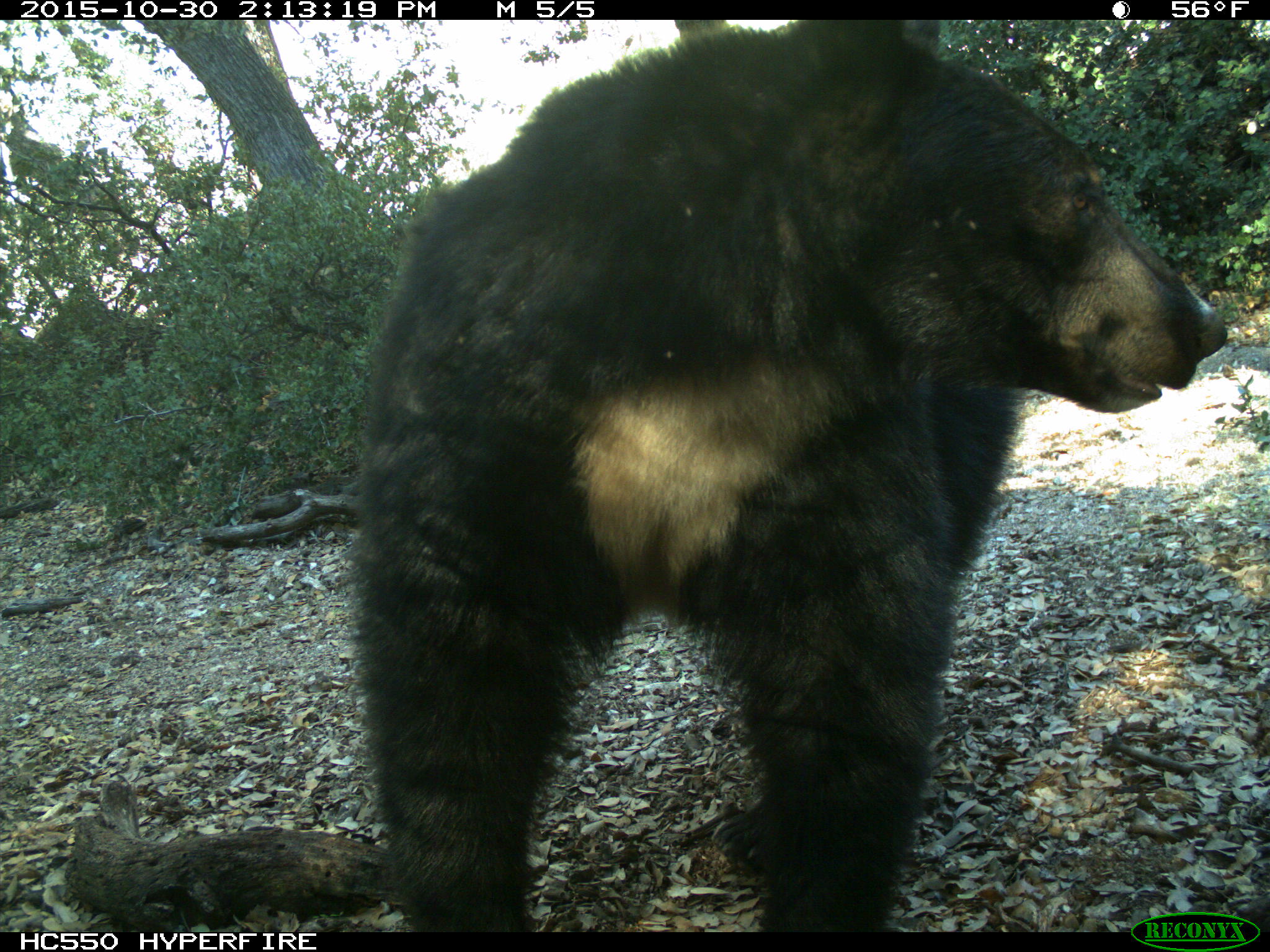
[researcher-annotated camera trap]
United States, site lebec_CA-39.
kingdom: Animalia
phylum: Chordata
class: Mammalia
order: Carnivora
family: Ursidae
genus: Ursus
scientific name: Ursus americanus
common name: american black bear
Ursus americanus (american black bear).